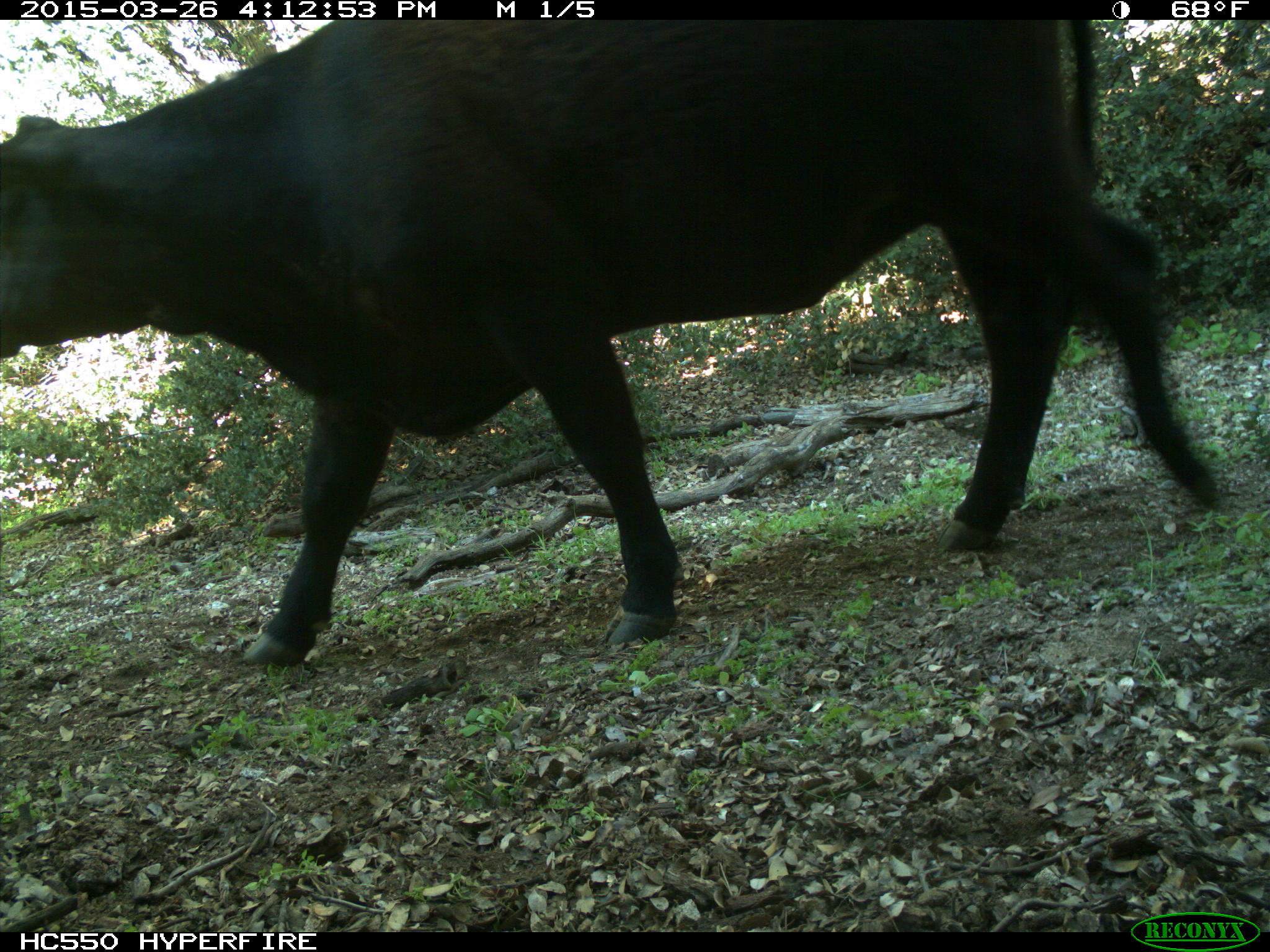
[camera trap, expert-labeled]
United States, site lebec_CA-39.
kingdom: Animalia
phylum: Chordata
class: Mammalia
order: Artiodactyla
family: Bovidae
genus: Bos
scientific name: Bos taurus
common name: domestic cow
Bos taurus (domestic cow).